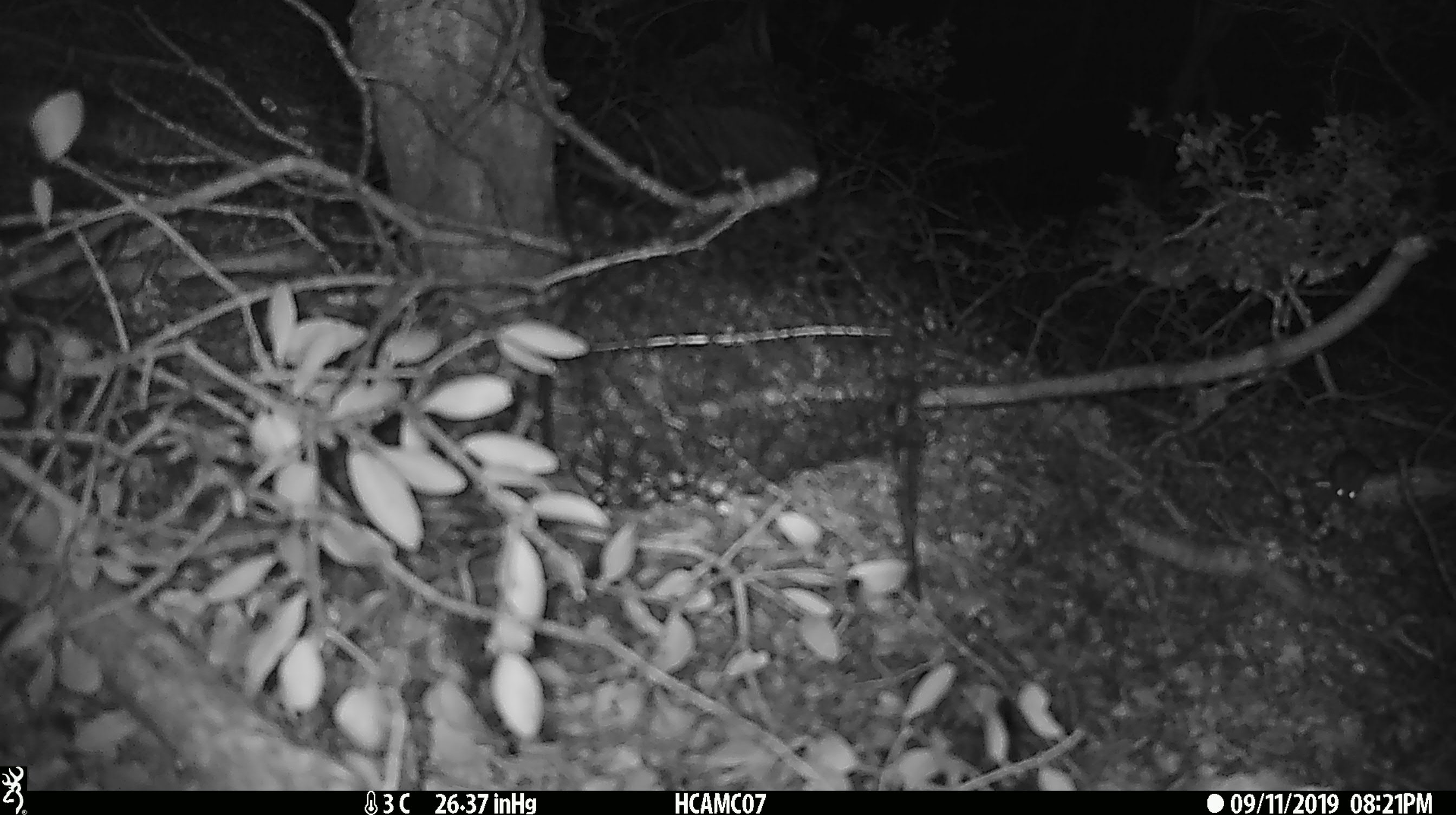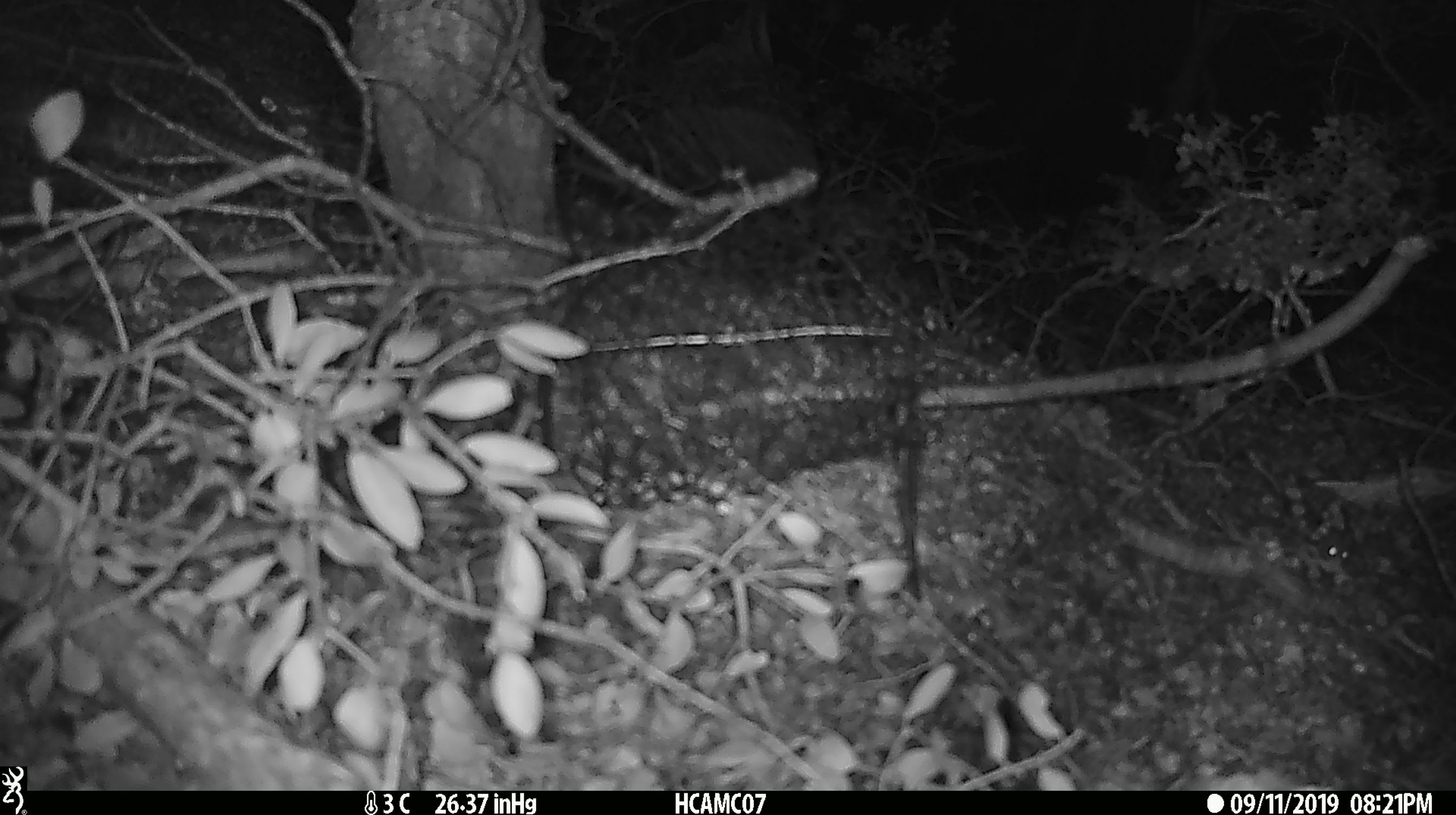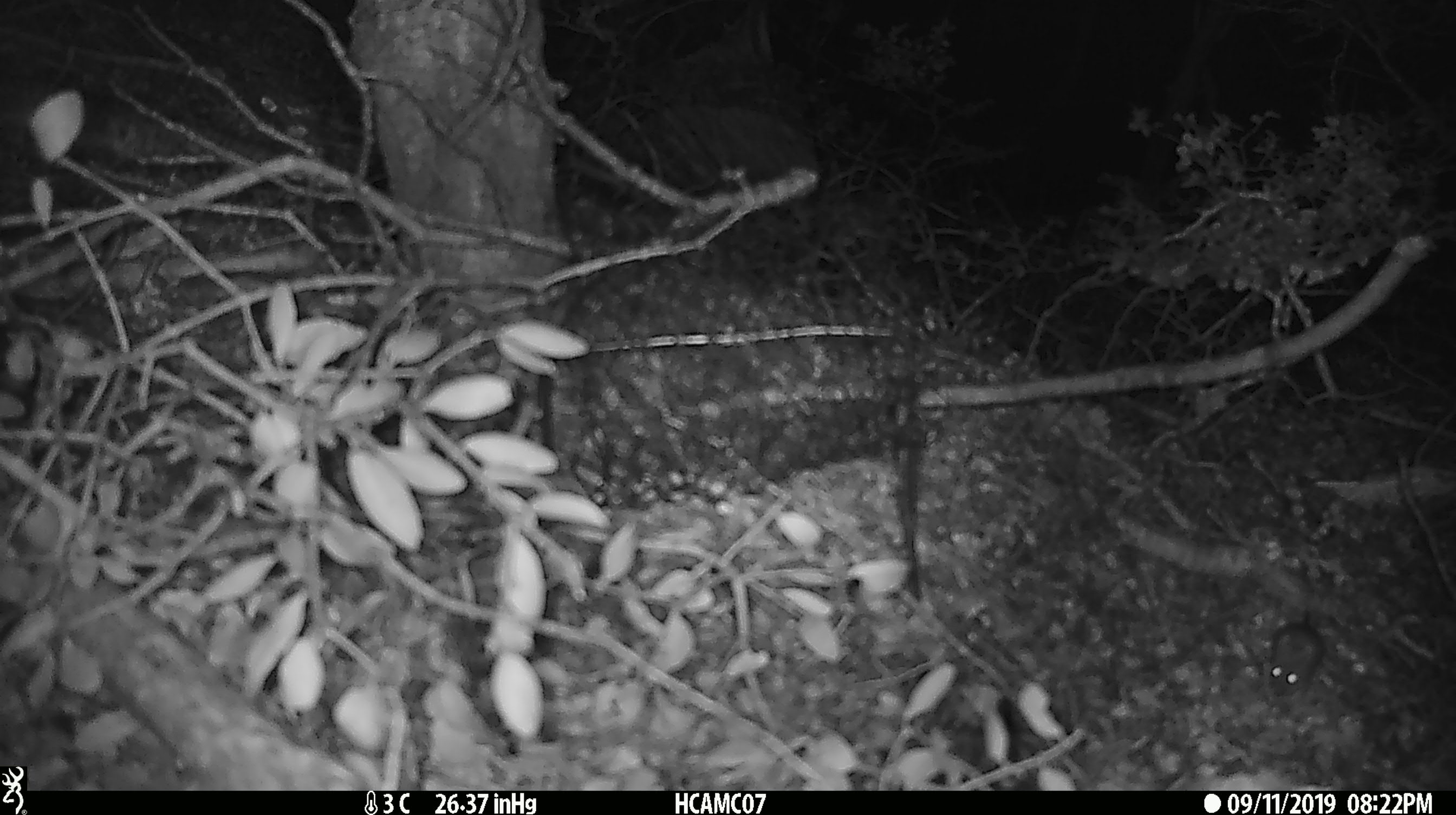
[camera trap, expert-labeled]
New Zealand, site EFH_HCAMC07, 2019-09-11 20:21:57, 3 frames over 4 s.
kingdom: Animalia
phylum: Chordata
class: Mammalia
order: Rodentia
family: Muridae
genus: Mus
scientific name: Mus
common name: mouse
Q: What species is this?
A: Mouse (Mus).